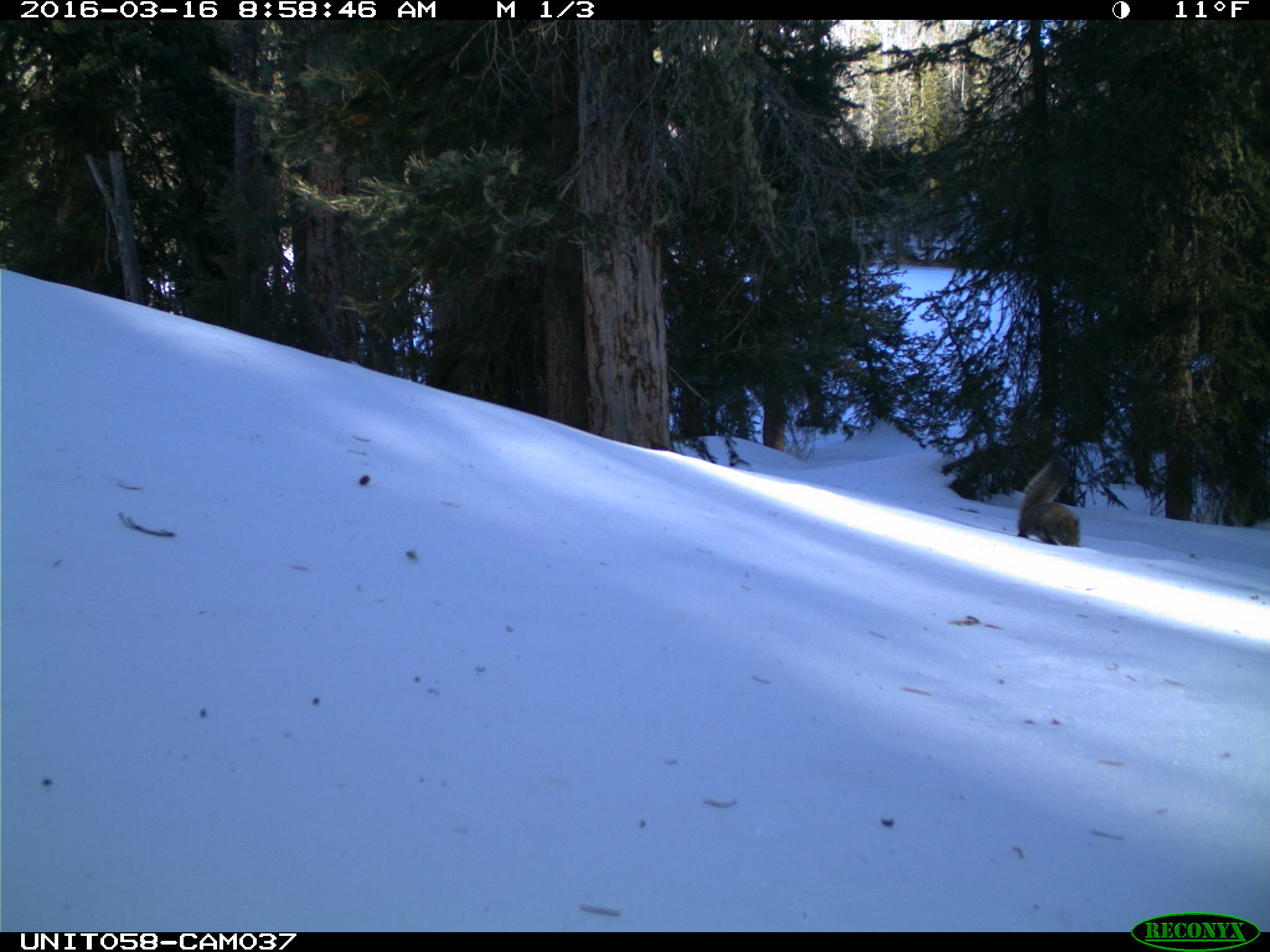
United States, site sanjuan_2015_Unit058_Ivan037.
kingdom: Animalia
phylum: Chordata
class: Mammalia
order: Rodentia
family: Sciuridae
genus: Tamiasciurus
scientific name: Tamiasciurus hudsonicus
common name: american red squirrel